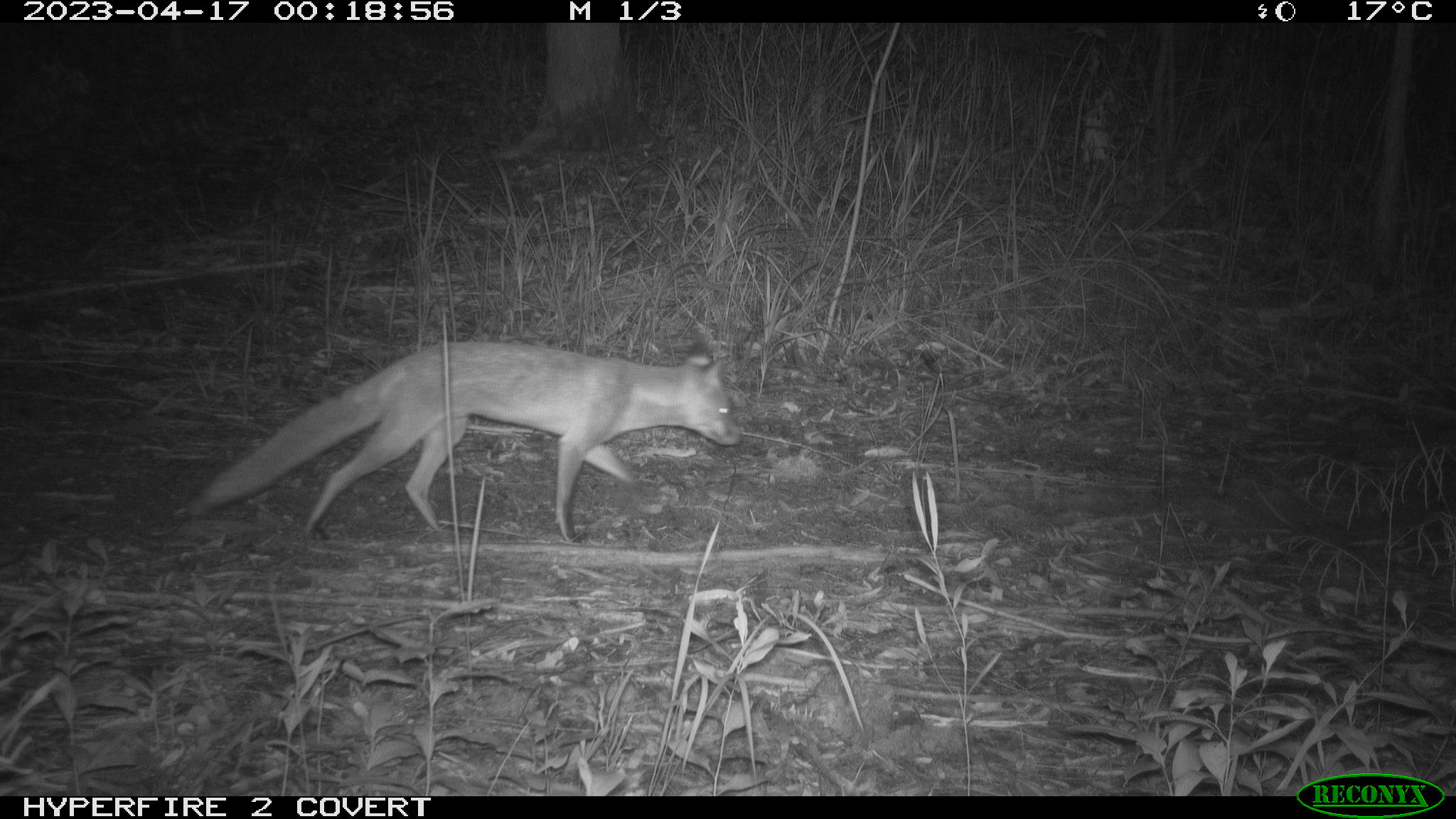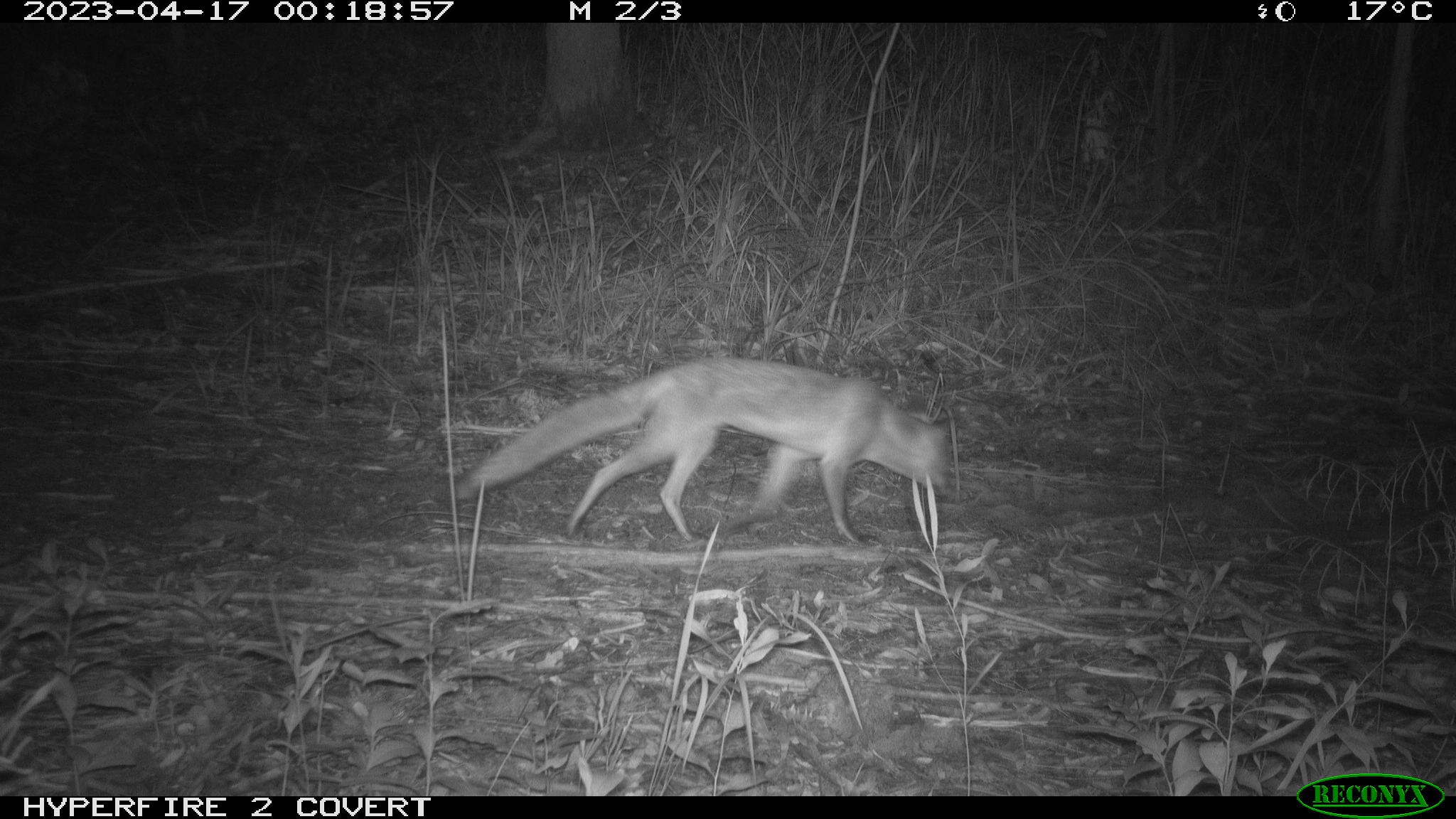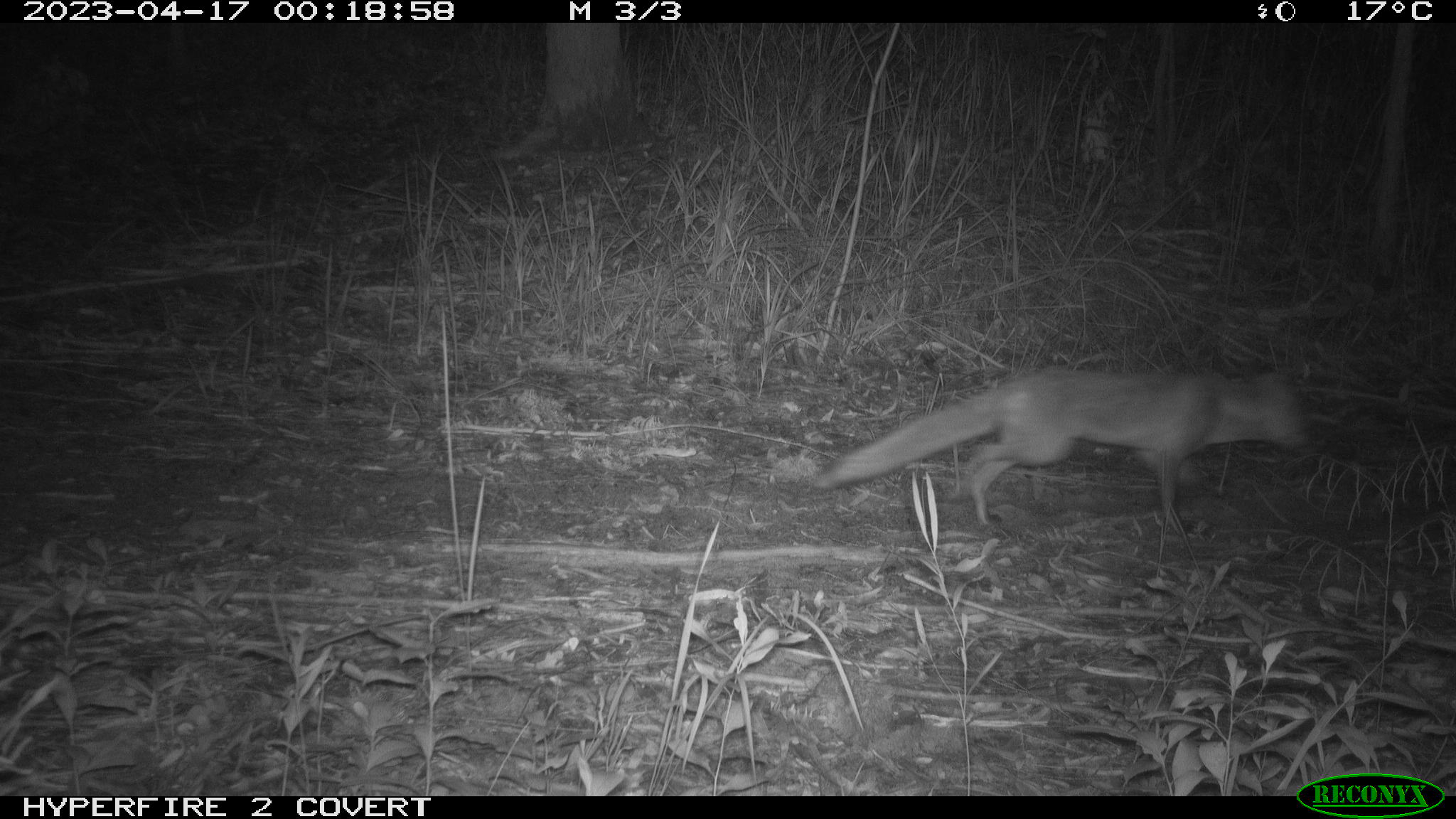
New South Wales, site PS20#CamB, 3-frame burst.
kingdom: Animalia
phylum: Chordata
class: Mammalia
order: Carnivora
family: Canidae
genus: Vulpes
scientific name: Vulpes vulpes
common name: red fox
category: fox